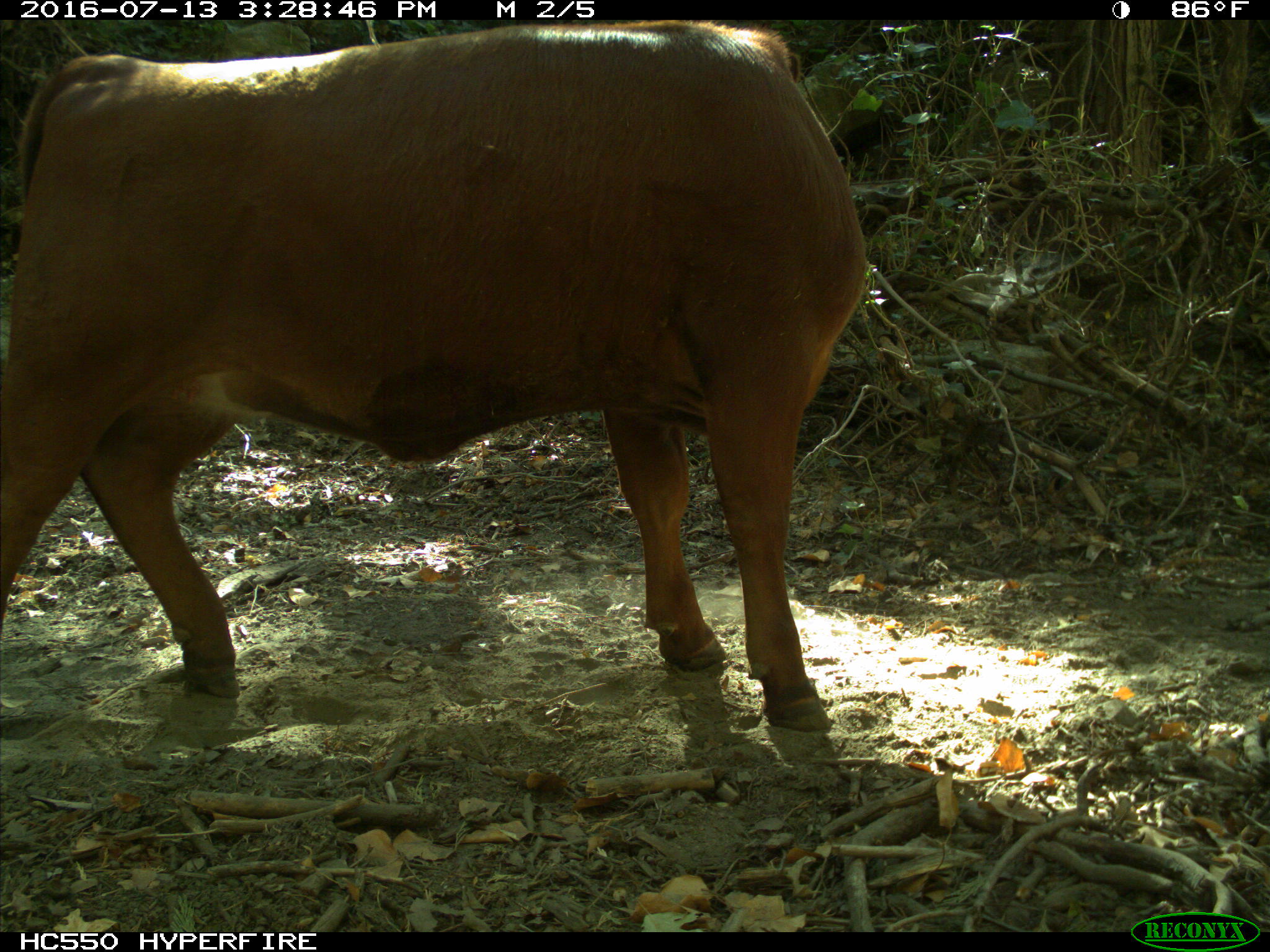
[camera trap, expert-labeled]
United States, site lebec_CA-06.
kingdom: Animalia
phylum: Chordata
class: Mammalia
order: Artiodactyla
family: Bovidae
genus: Bos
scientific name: Bos taurus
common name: domestic cow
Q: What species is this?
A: Bos taurus (domestic cow).